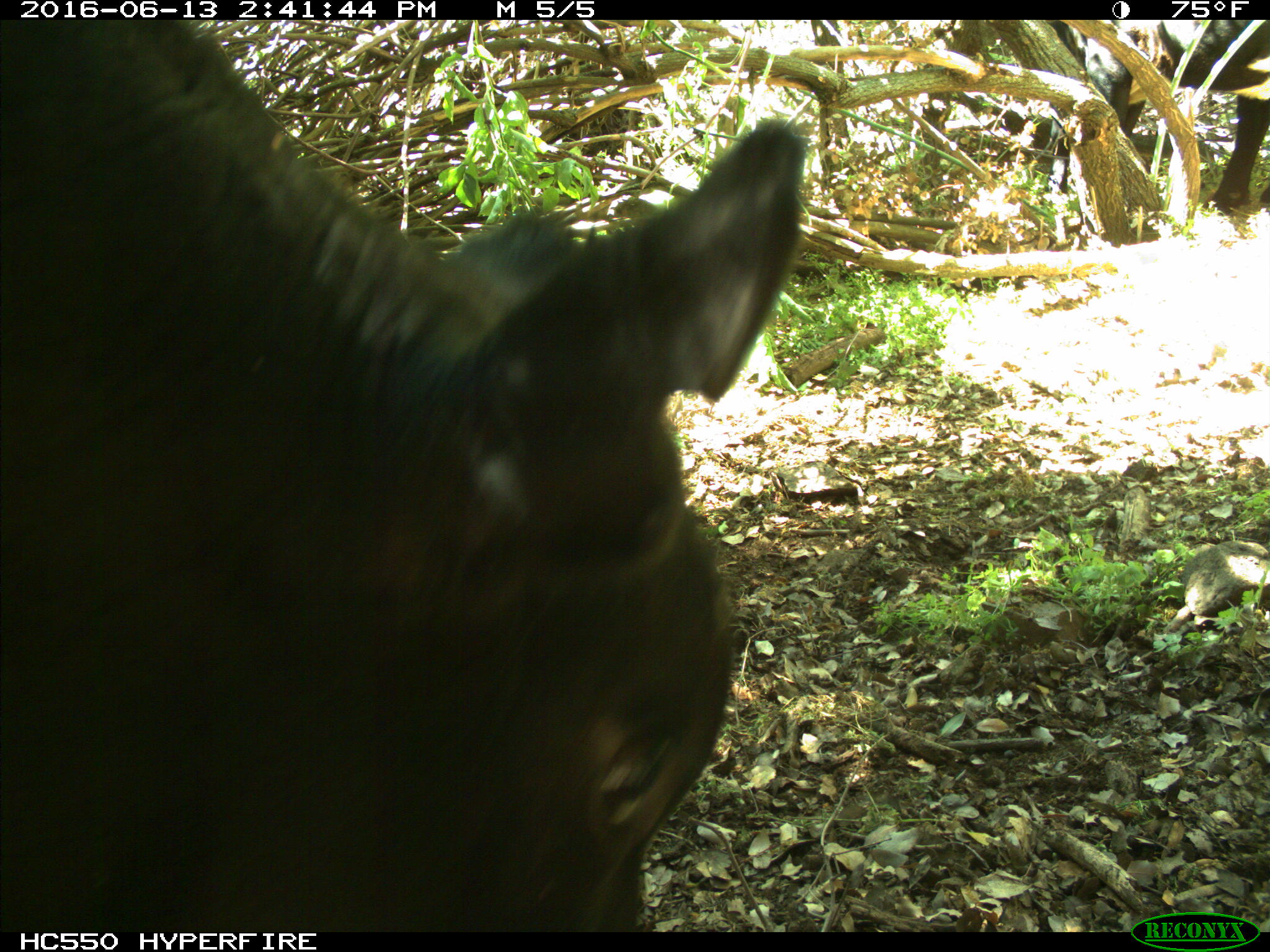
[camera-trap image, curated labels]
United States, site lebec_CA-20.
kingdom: Animalia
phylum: Chordata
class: Mammalia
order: Artiodactyla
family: Bovidae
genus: Bos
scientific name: Bos taurus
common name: domestic cow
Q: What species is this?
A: Bos taurus (domestic cow).